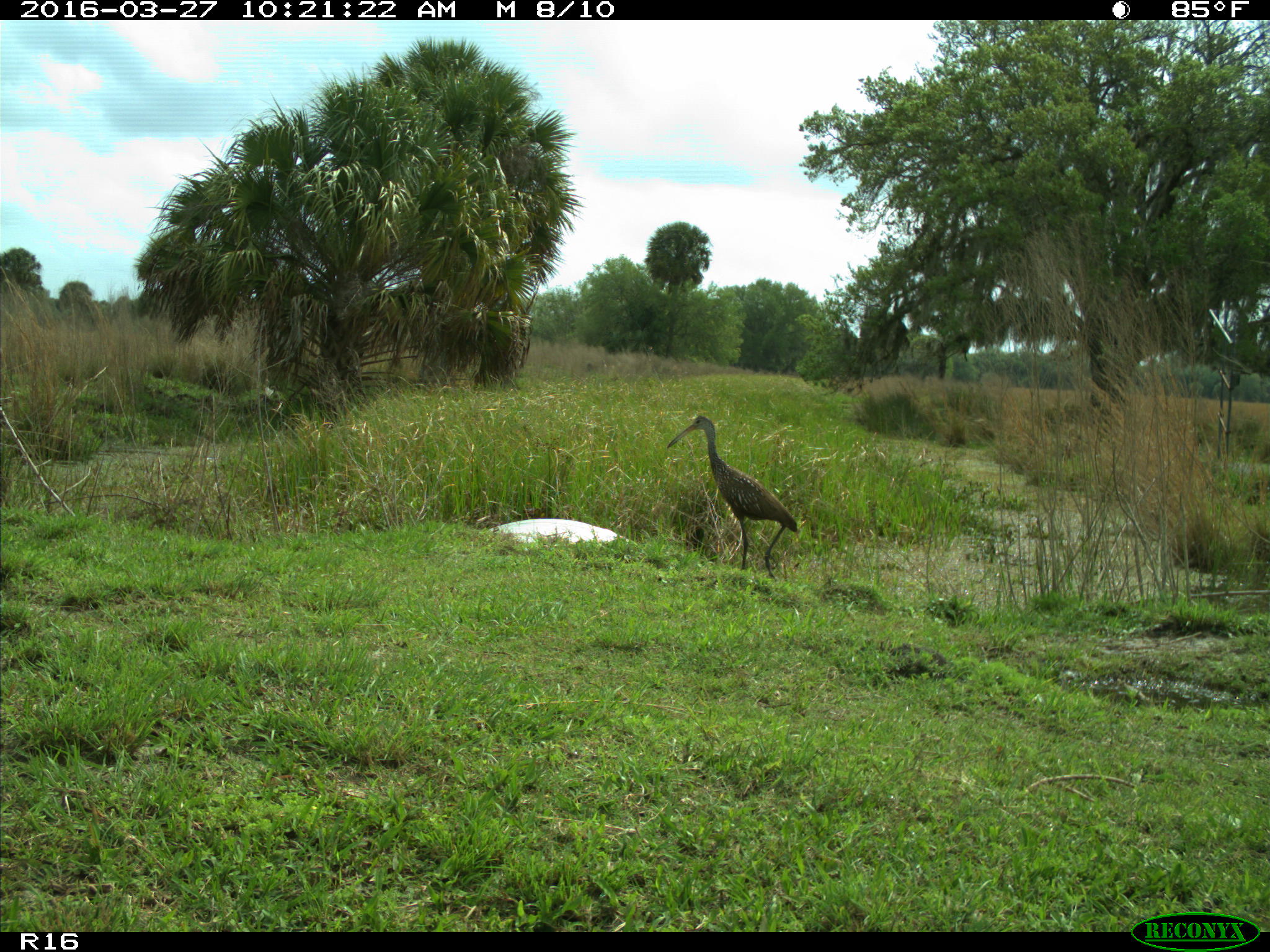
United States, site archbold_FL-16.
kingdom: Animalia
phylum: Chordata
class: Aves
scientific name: Aves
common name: birds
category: unidentified bird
Unidentified bird (birds) (Aves).